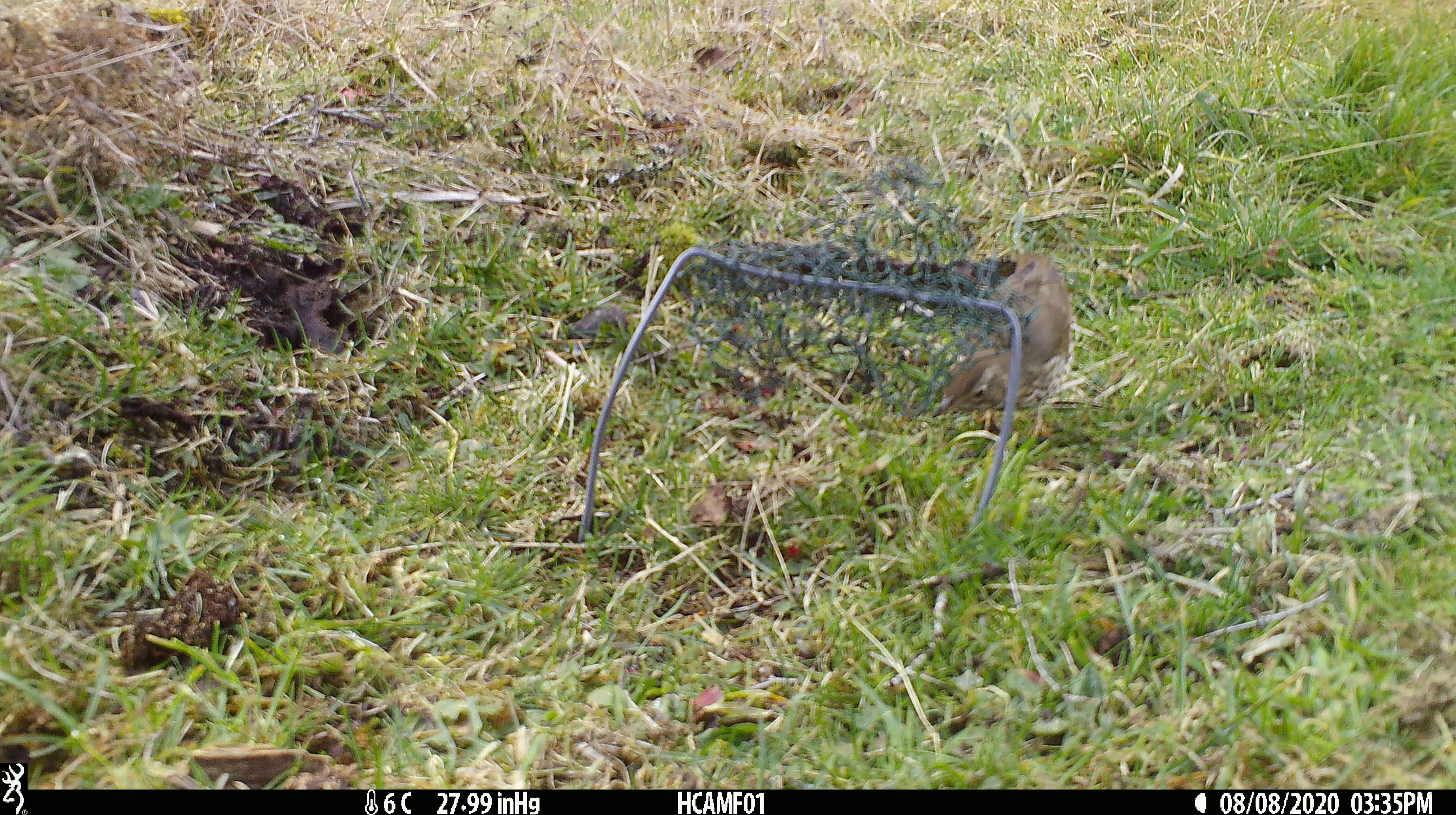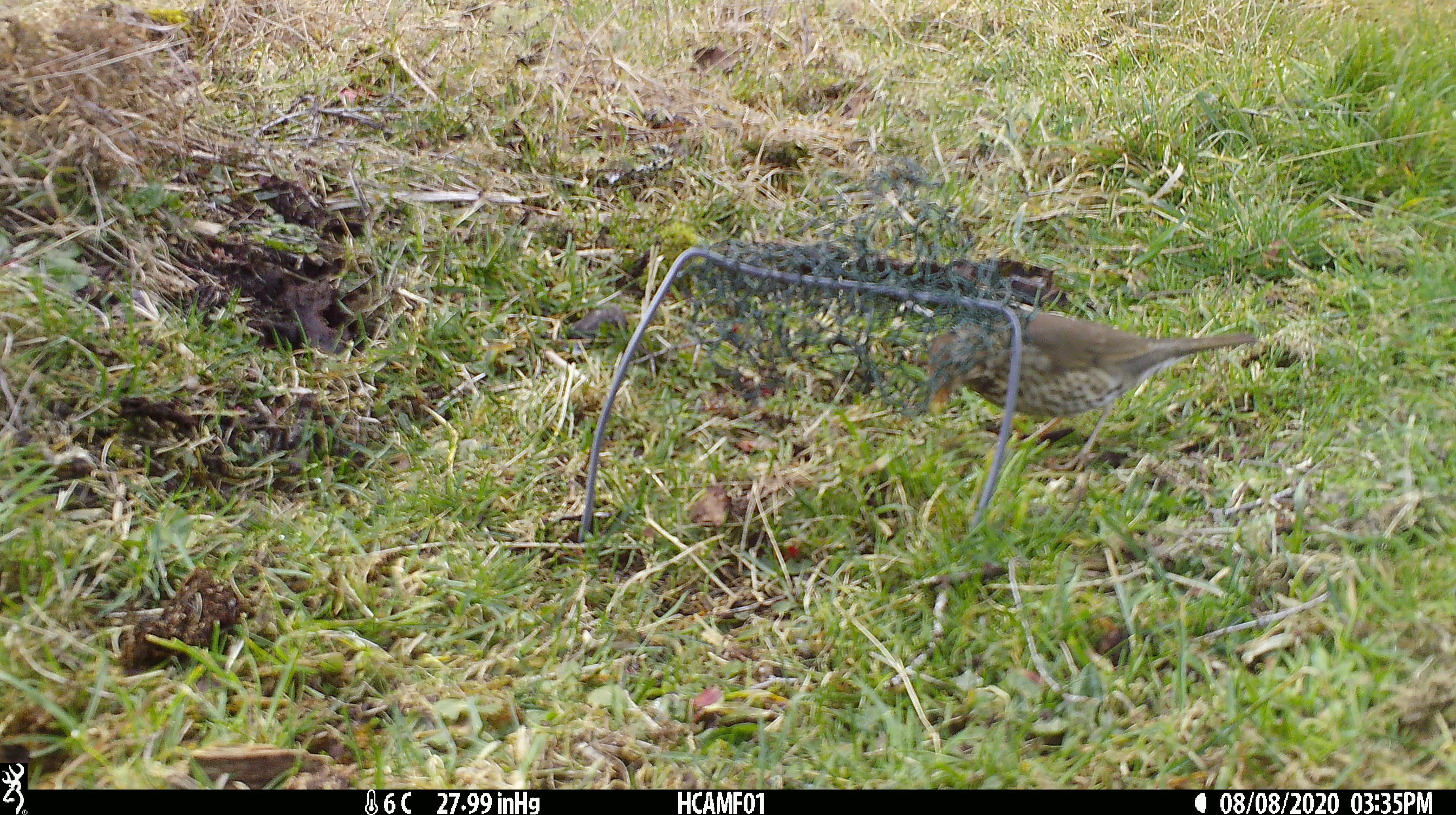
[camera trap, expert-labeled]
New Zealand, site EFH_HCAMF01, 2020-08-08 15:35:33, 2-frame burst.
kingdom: Animalia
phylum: Chordata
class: Aves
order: Passeriformes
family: Turdidae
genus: Turdus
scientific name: Turdus philomelos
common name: song thrush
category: thrush